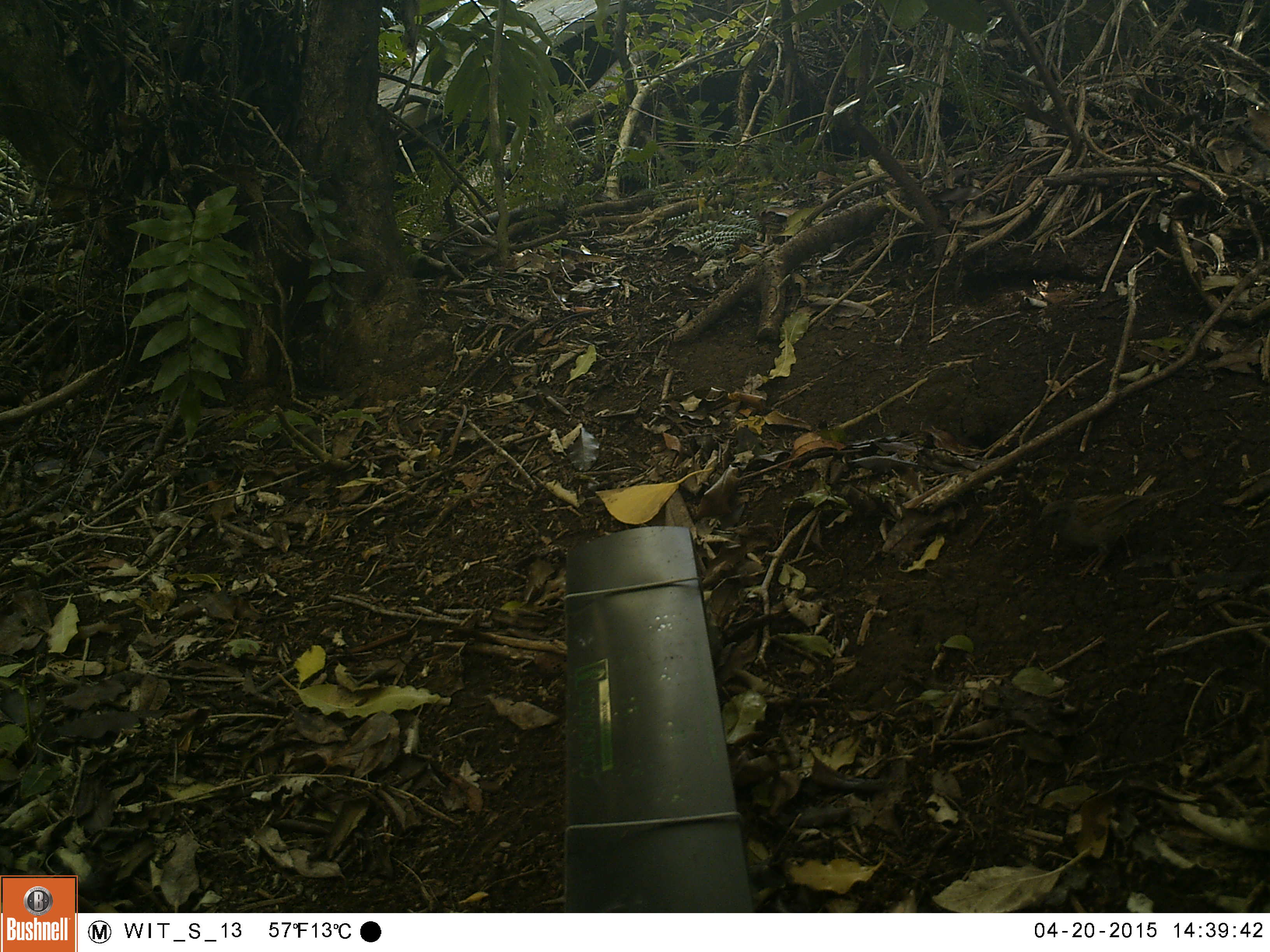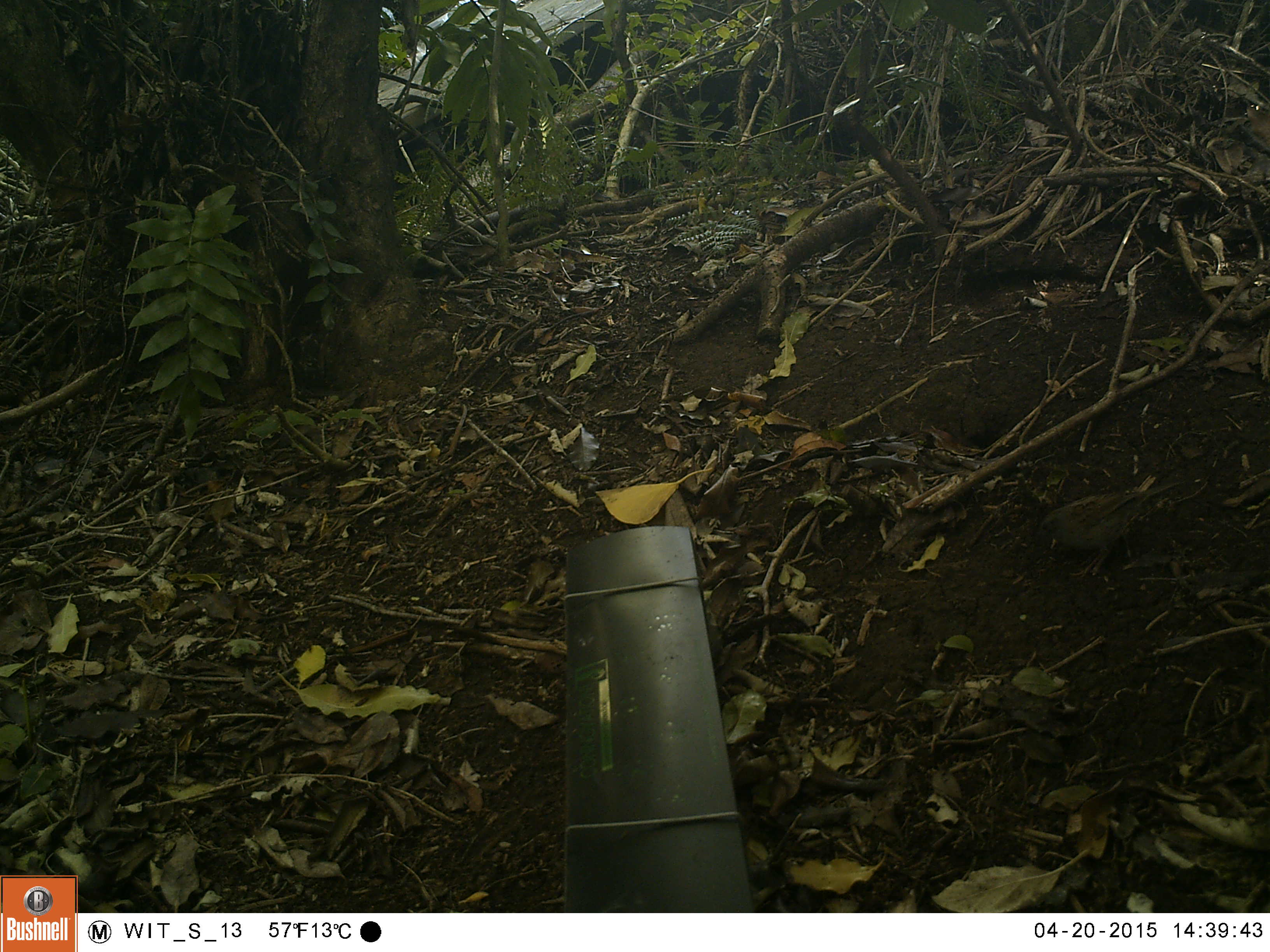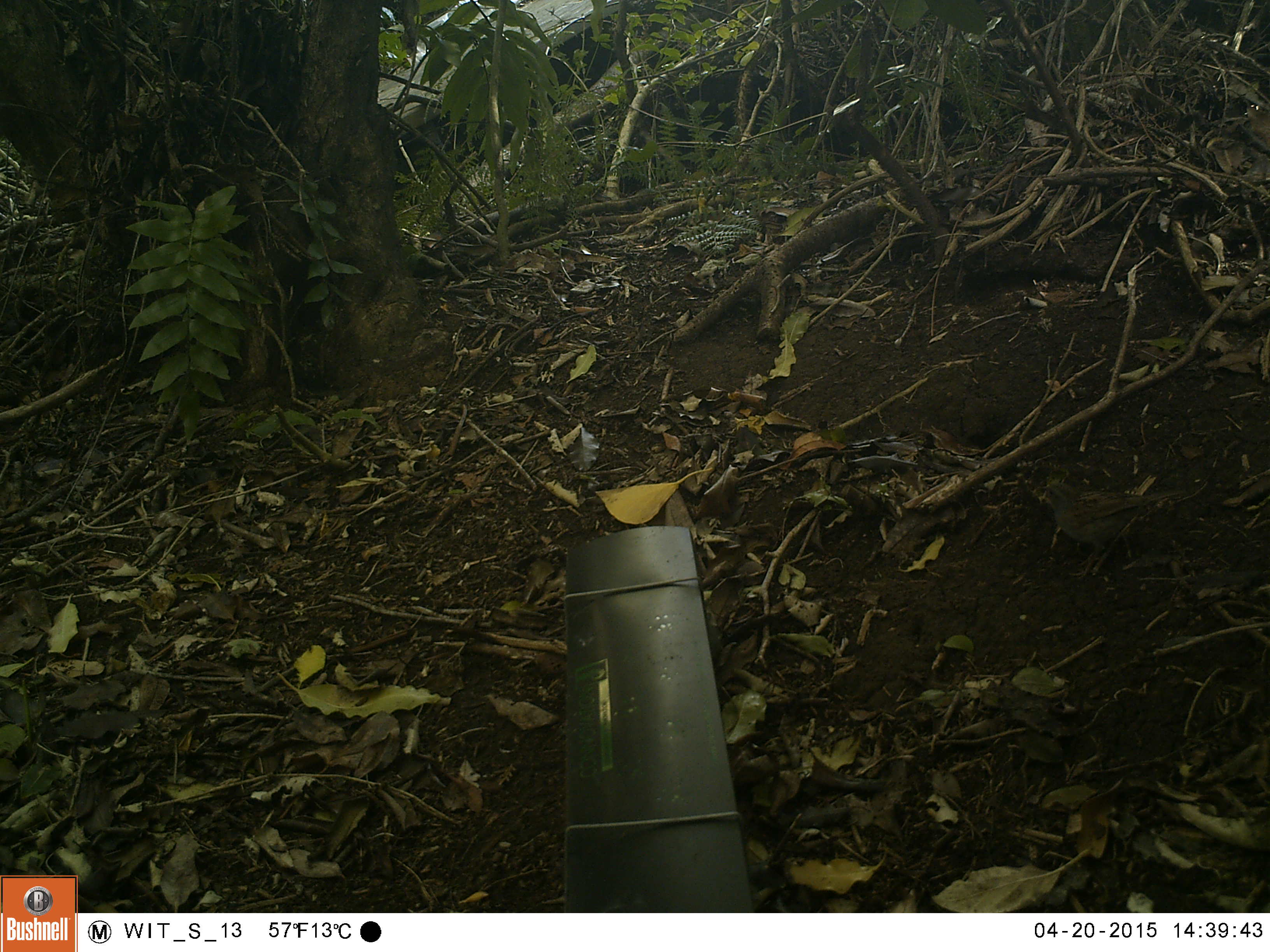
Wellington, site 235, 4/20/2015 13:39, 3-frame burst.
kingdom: Animalia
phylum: Chordata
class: Aves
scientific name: Aves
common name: bird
Bird (Aves).